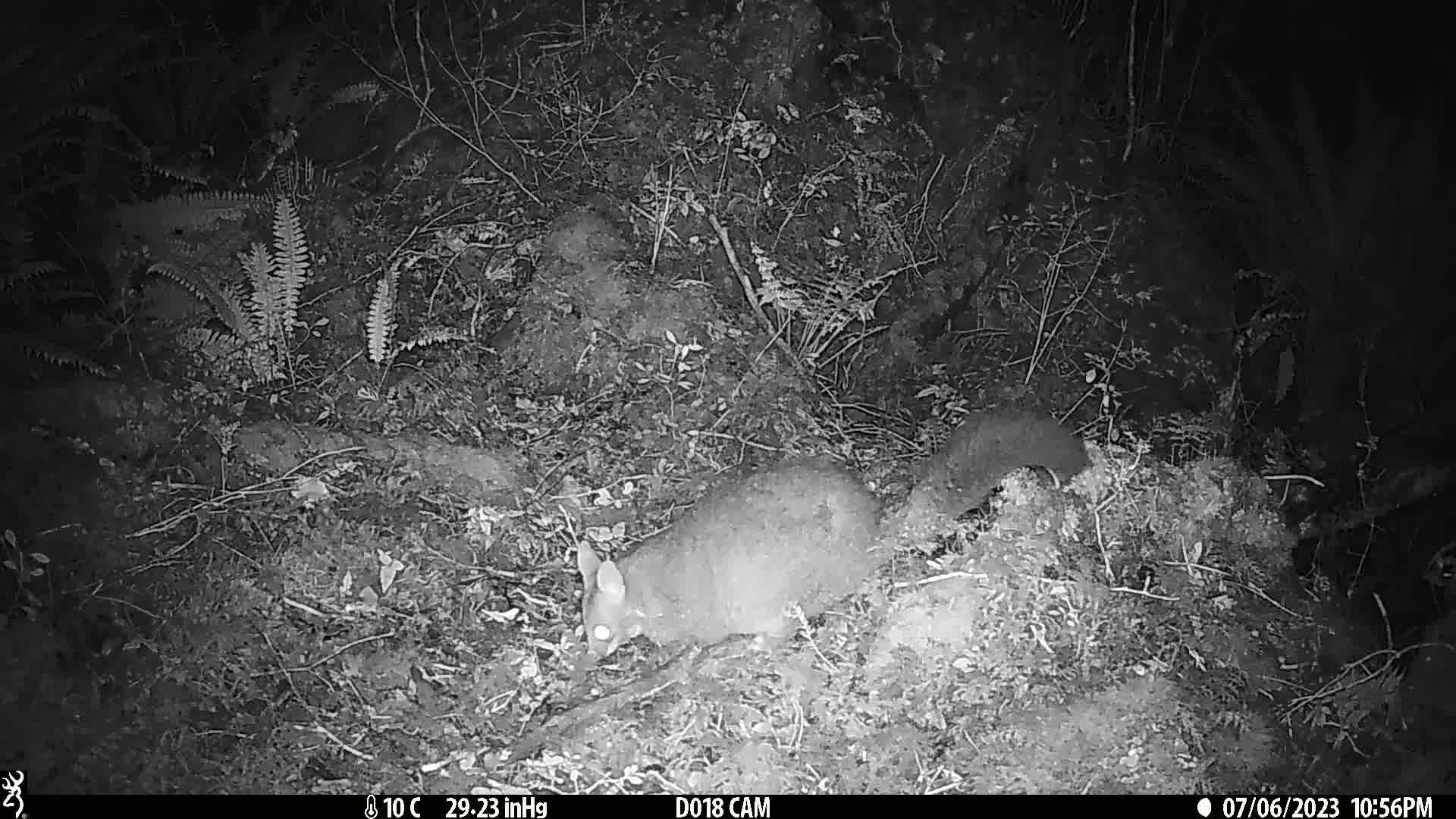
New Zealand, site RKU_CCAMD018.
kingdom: Animalia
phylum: Chordata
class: Mammalia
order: Diprotodontia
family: Phalangeridae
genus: Trichosurus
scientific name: Trichosurus vulpecula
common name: common brushtail possum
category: possum